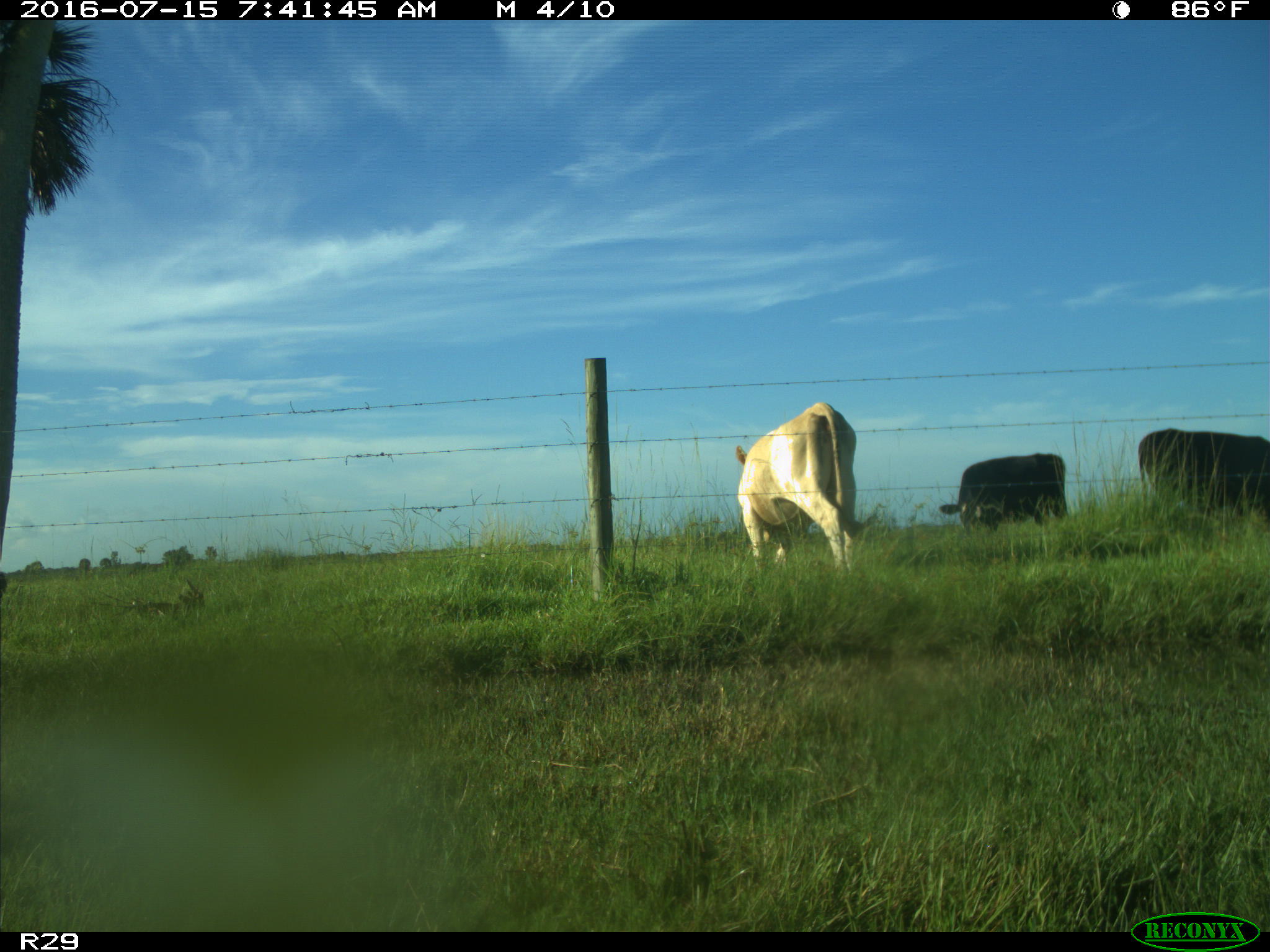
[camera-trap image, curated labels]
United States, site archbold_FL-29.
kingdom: Animalia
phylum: Chordata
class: Mammalia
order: Artiodactyla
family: Bovidae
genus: Bos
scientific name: Bos taurus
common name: domestic cow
Bos taurus (domestic cow).